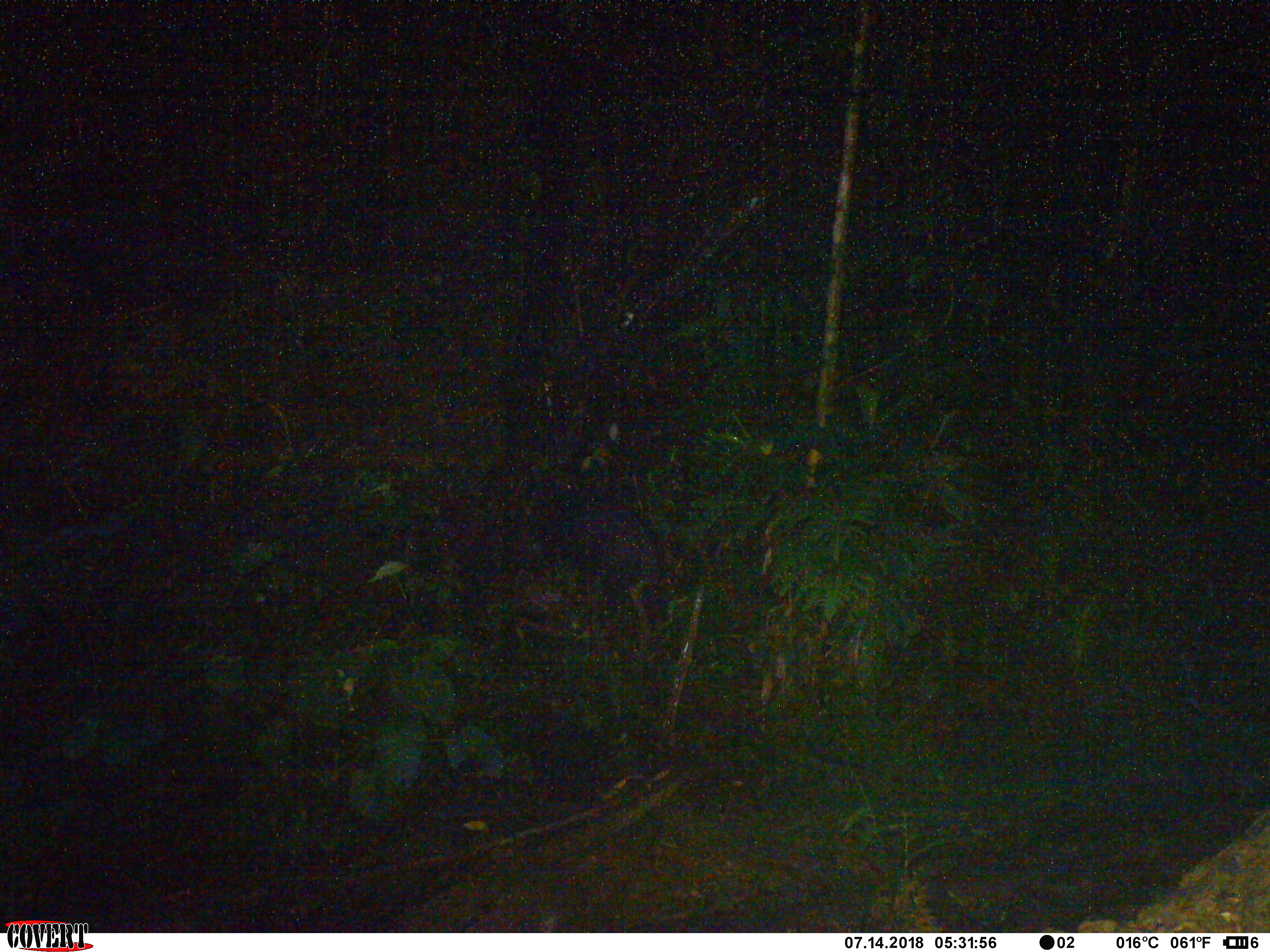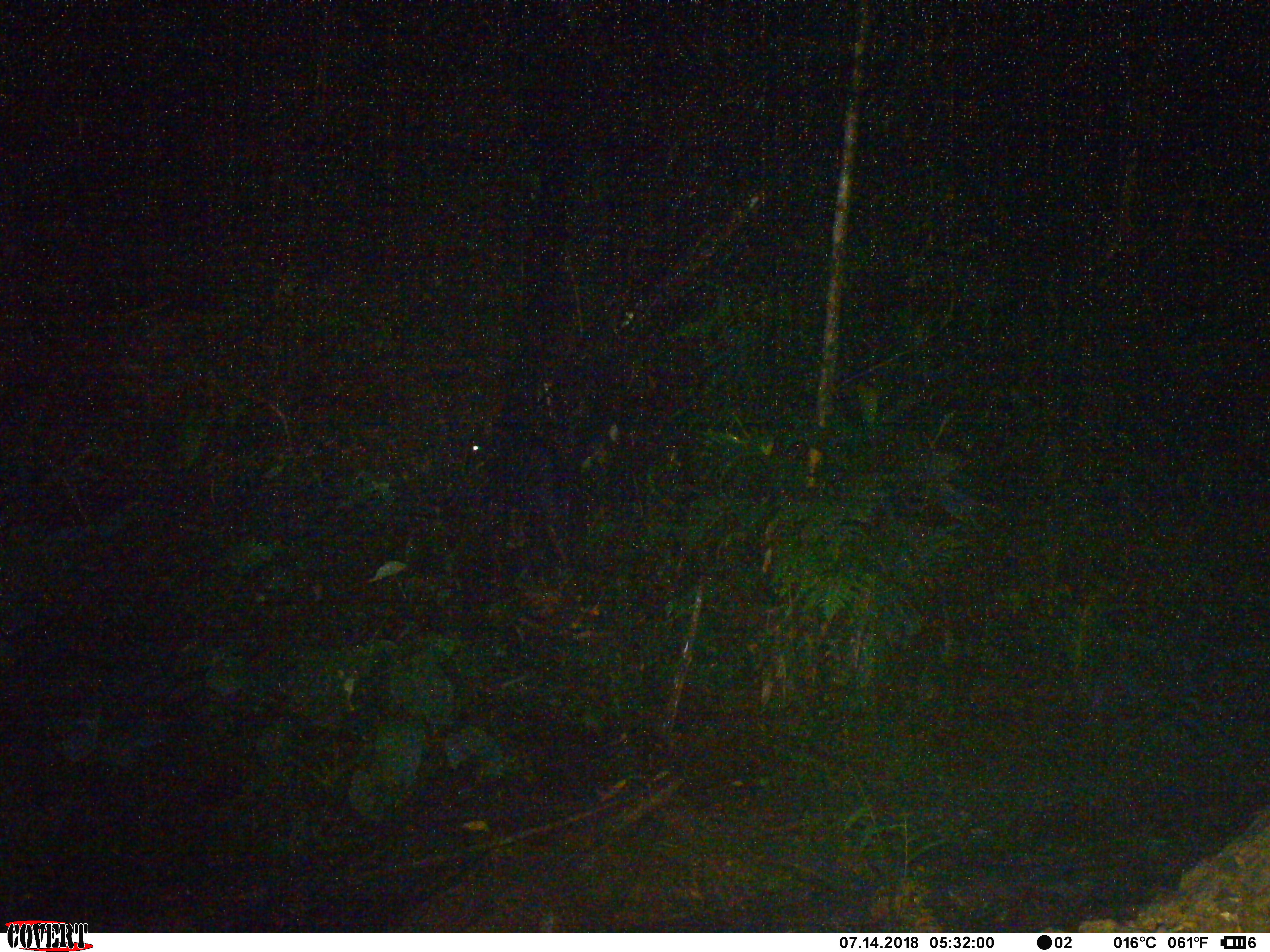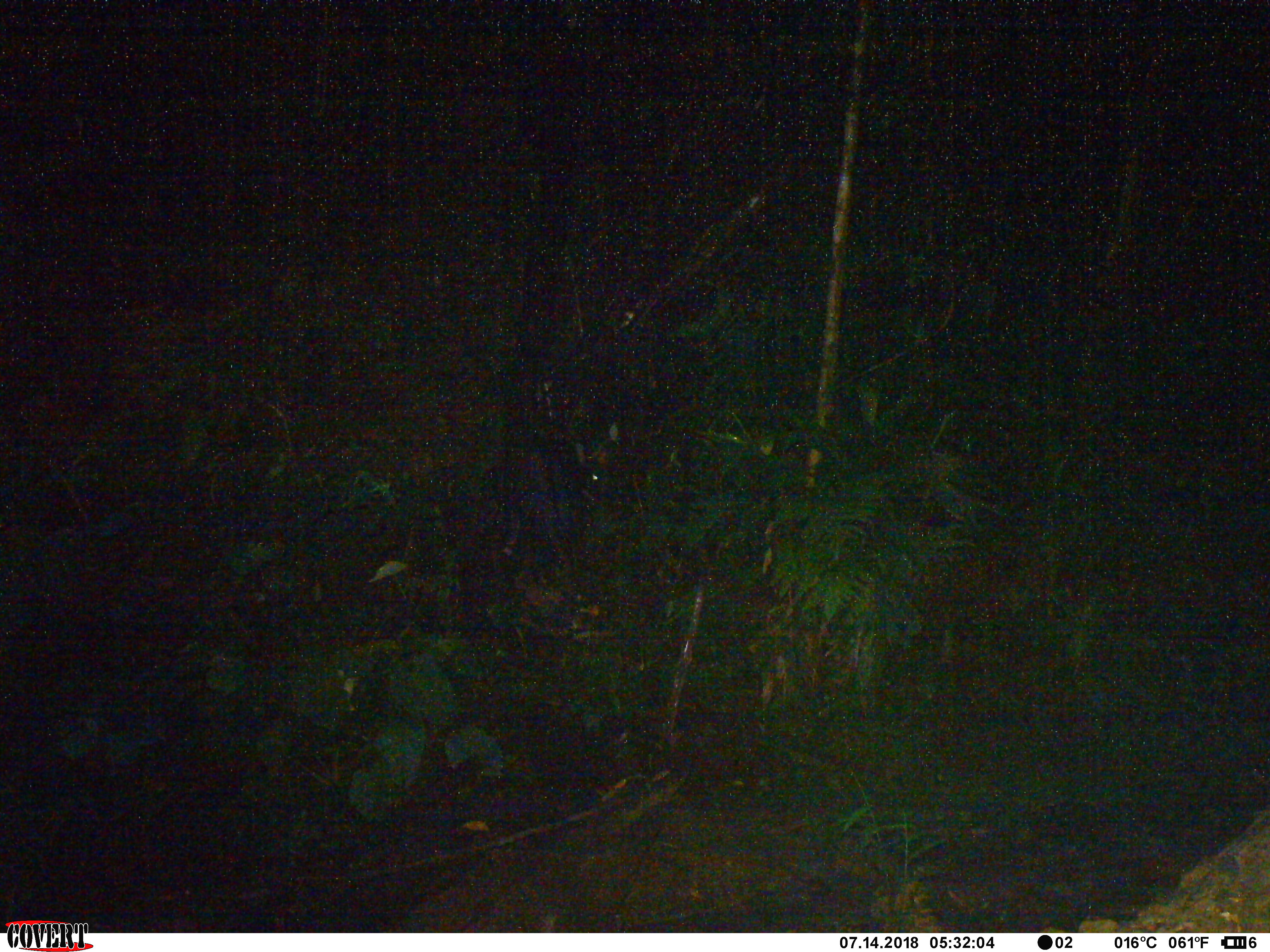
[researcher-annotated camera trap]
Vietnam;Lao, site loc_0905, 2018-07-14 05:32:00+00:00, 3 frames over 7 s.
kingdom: Animalia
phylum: Chordata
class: Mammalia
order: Artiodactyla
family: Bovidae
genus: Capricornis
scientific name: Capricornis sumatraensis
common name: chinese serow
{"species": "chinese serow (Capricornis sumatraensis)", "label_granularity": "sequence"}